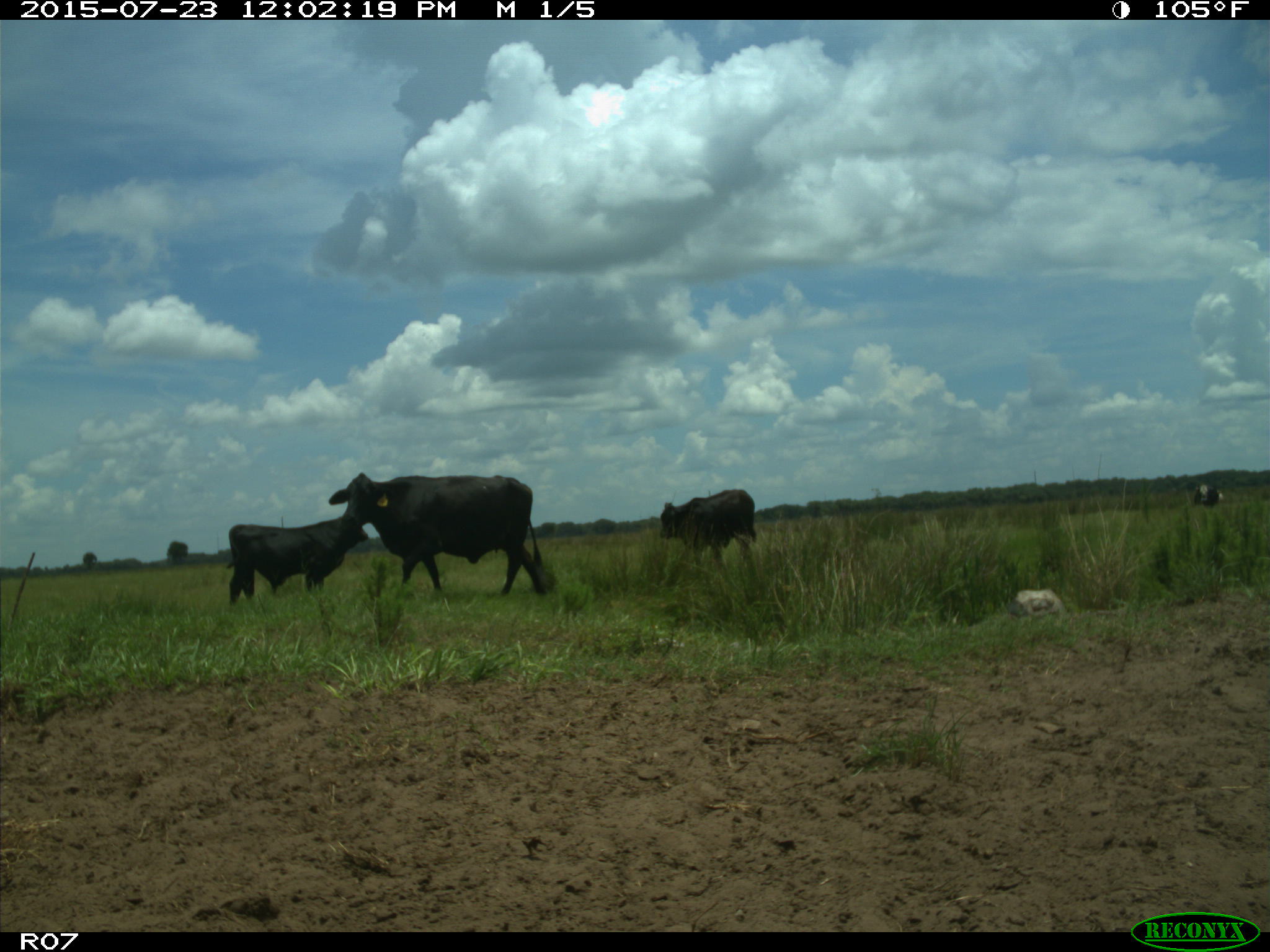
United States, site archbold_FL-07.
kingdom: Animalia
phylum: Chordata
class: Mammalia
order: Artiodactyla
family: Bovidae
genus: Bos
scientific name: Bos taurus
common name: domestic cow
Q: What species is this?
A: Bos taurus (domestic cow).